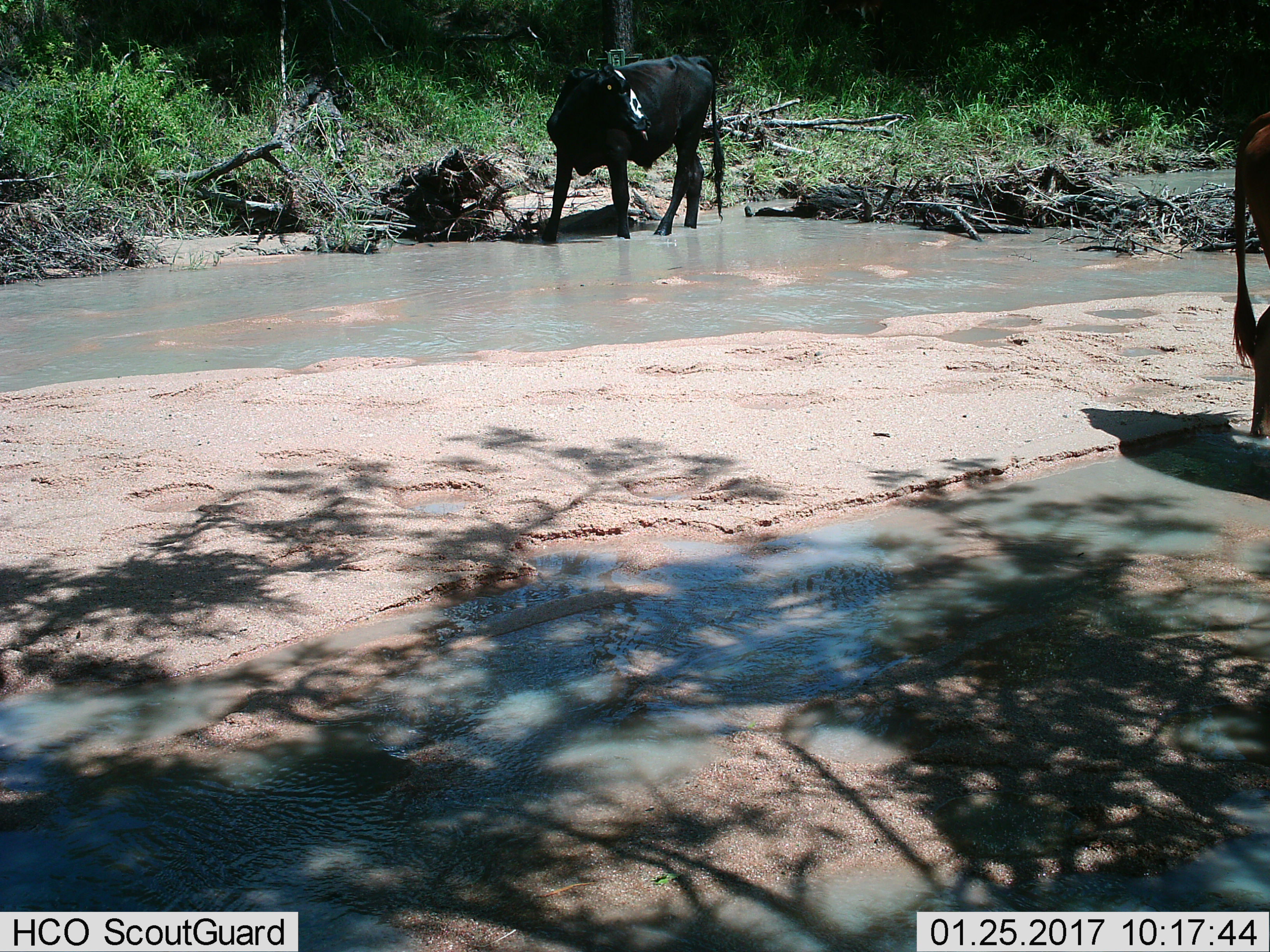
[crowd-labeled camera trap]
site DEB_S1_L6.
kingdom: Animalia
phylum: Chordata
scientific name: Vertebrata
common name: domestic animal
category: domesticanimal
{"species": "domesticanimal (domestic animal) (Vertebrata)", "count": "2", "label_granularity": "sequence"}